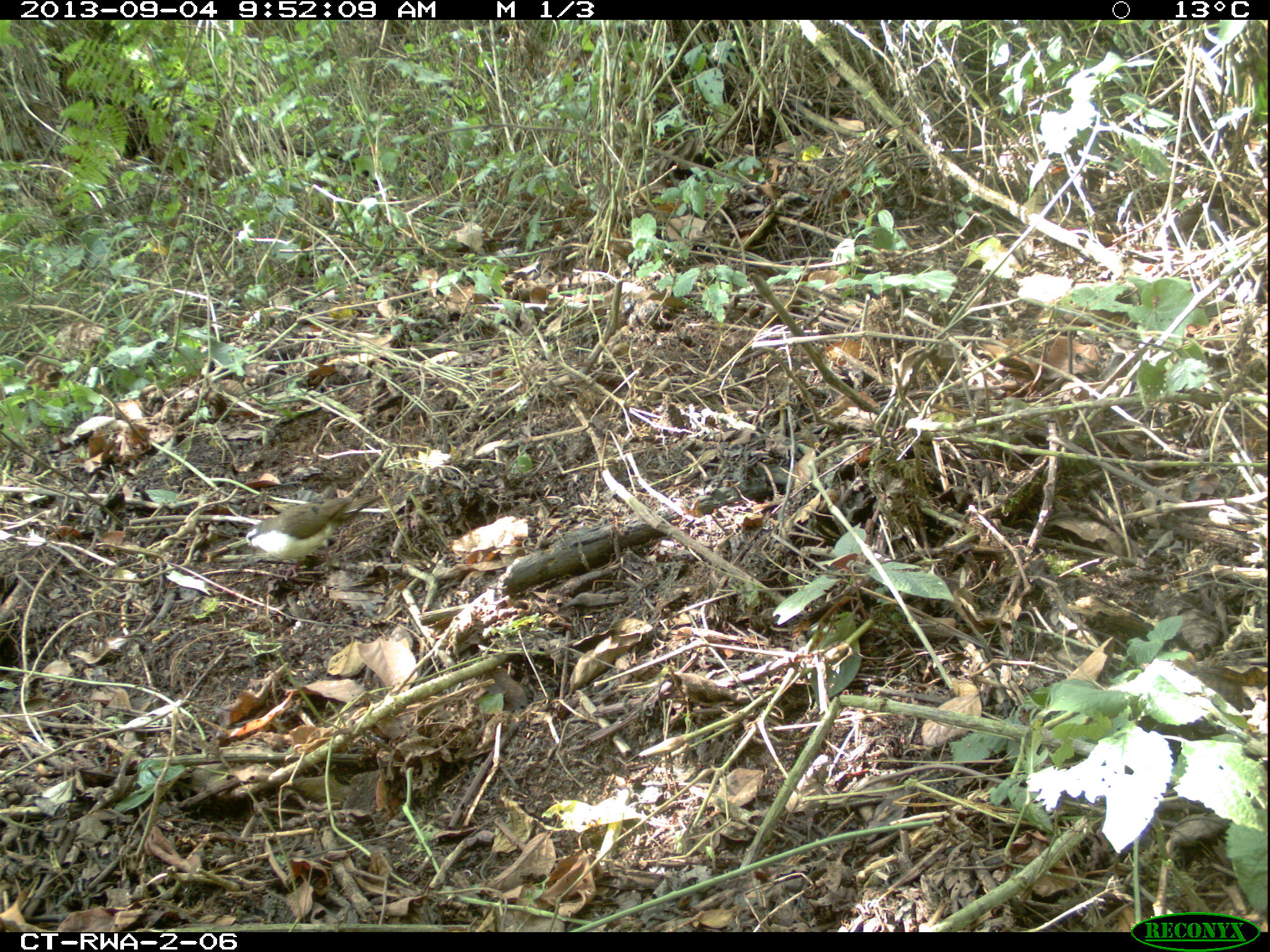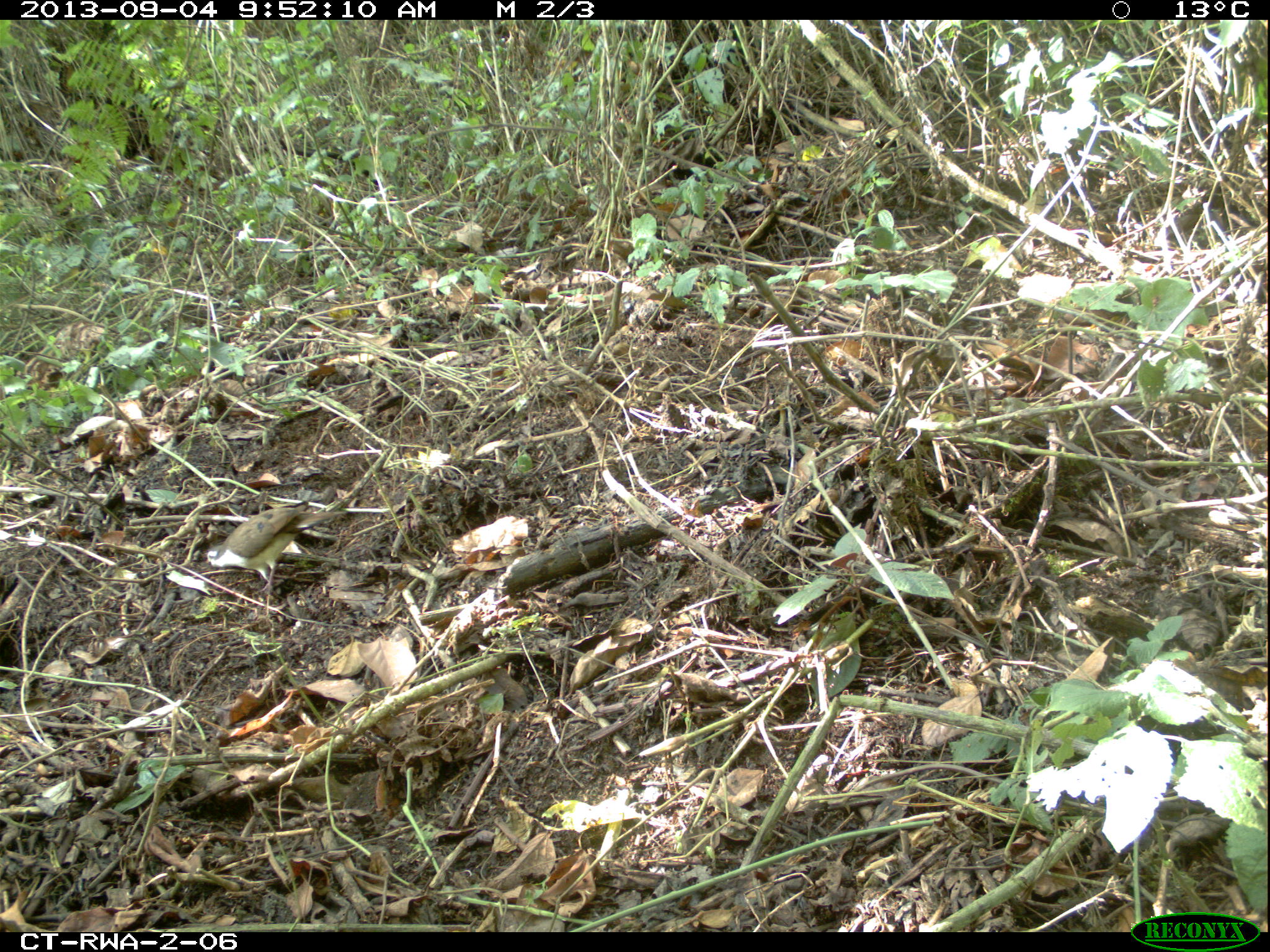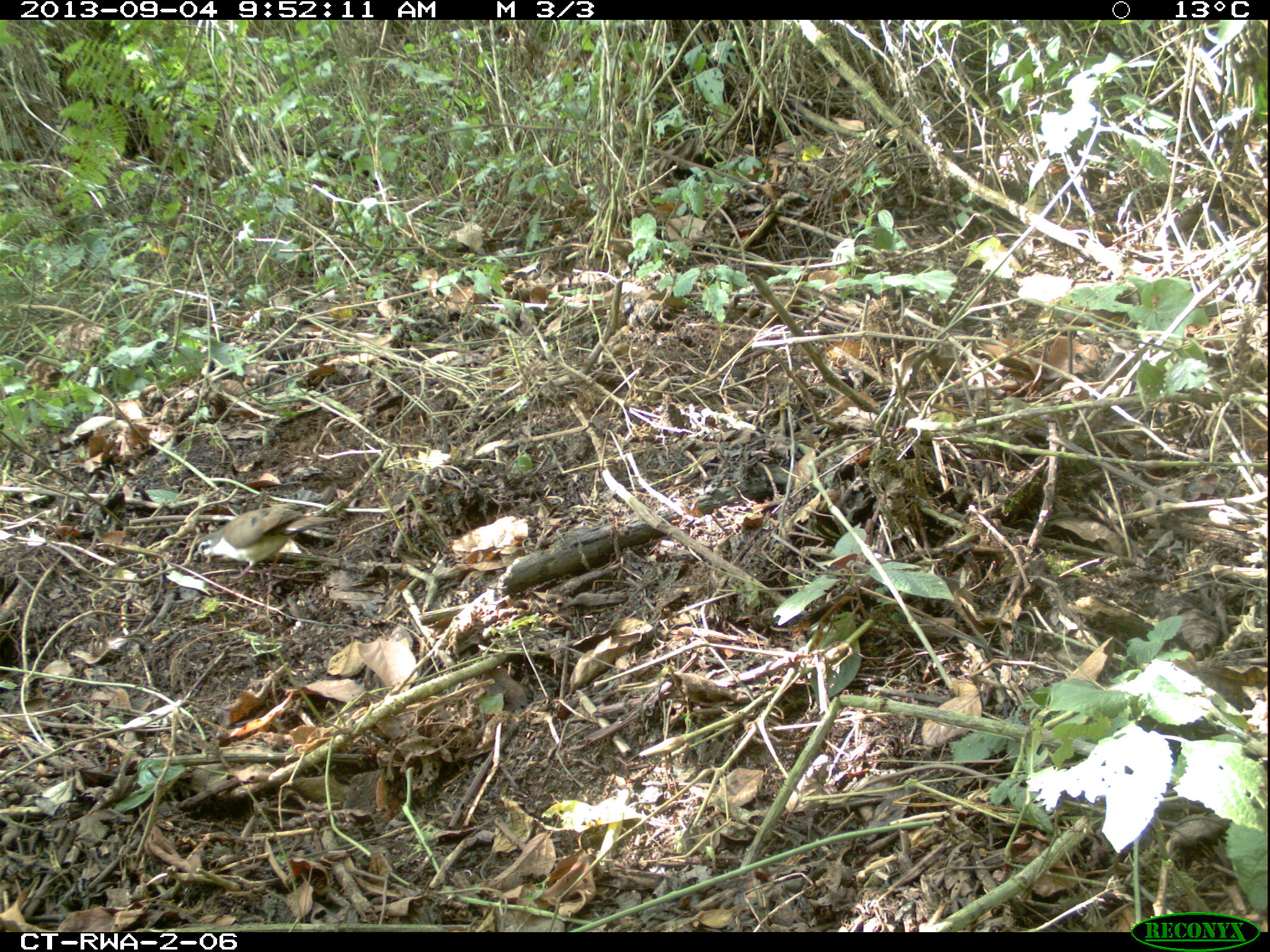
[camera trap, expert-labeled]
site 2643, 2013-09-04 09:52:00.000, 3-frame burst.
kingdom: Animalia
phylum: Chordata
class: Aves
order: Columbiformes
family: Columbidae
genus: Turtur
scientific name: Turtur tympanistria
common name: tambourine dove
Turtur tympanistria (tambourine dove), count 1.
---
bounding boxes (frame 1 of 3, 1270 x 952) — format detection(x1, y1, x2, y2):
turtur tympanistria: detection(245, 493, 383, 578)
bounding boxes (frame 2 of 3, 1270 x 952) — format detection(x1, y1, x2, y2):
turtur tympanistria: detection(205, 500, 348, 595)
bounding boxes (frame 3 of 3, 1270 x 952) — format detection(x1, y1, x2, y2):
turtur tympanistria: detection(195, 504, 336, 580)